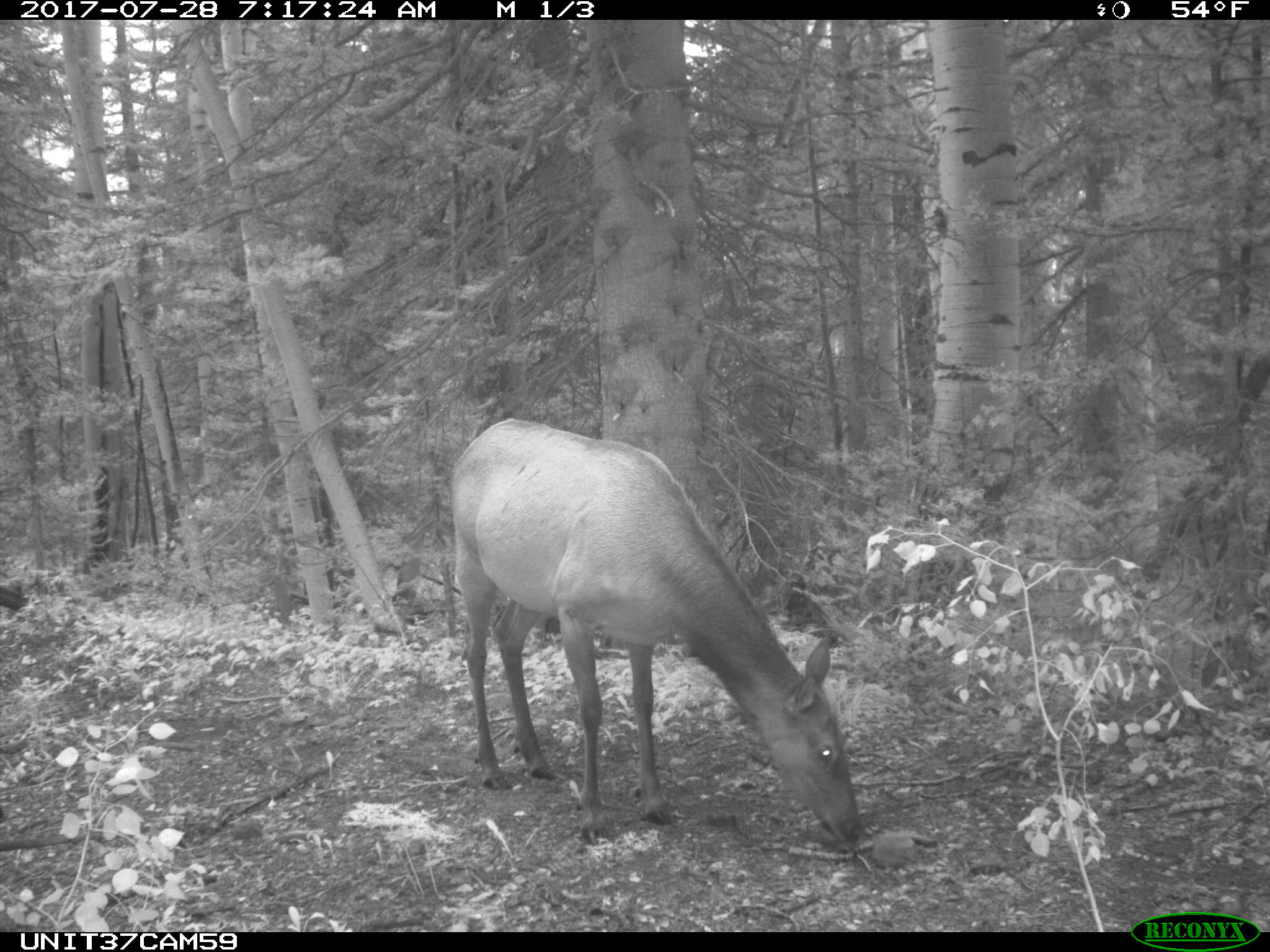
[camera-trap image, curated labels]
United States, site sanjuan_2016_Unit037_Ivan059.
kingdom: Animalia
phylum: Chordata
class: Mammalia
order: Artiodactyla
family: Cervidae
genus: Cervus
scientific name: Cervus elaphus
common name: red deer